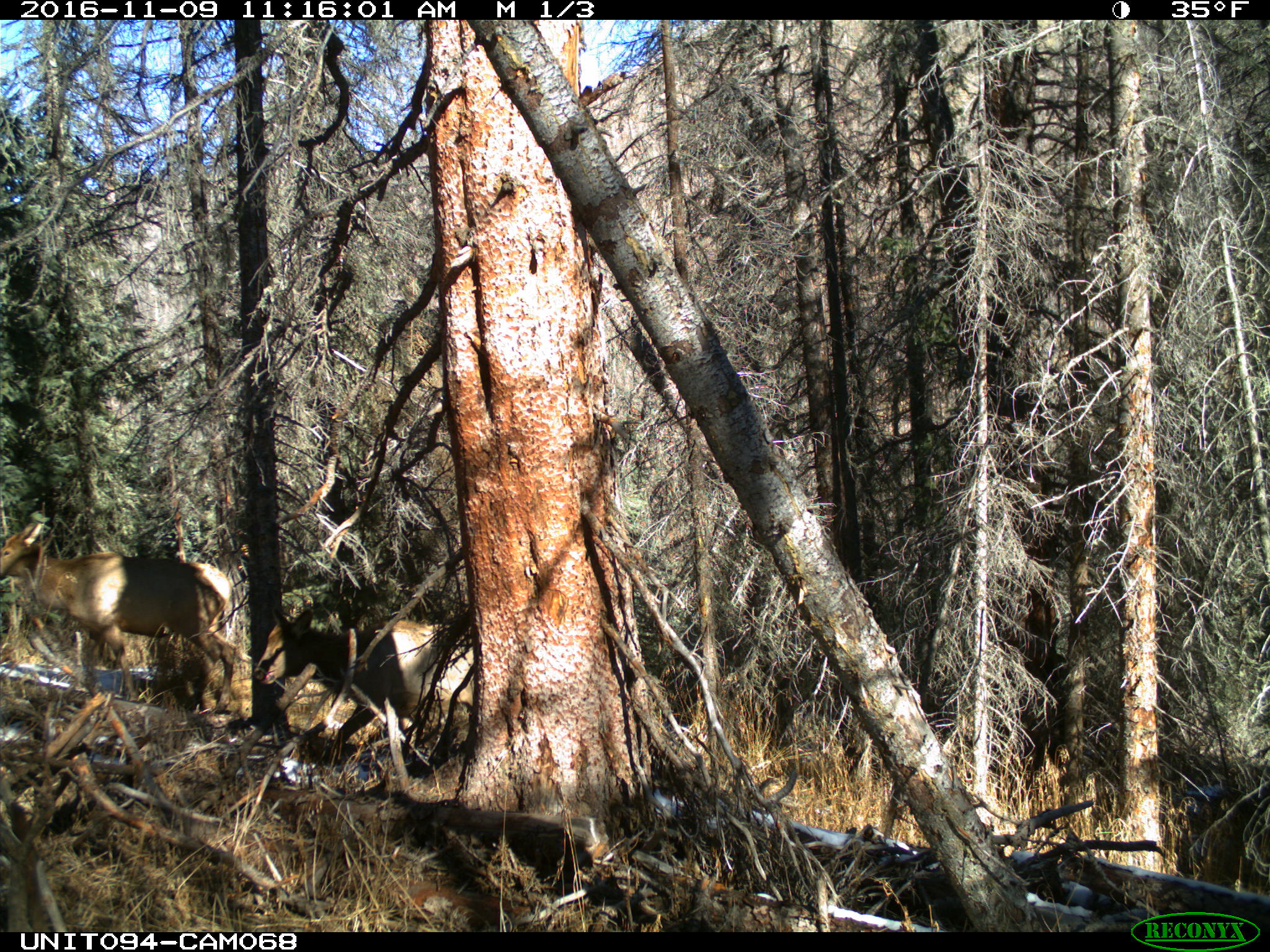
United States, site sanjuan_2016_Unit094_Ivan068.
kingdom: Animalia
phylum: Chordata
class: Mammalia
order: Artiodactyla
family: Cervidae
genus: Cervus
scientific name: Cervus elaphus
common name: red deer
Cervus elaphus (red deer).